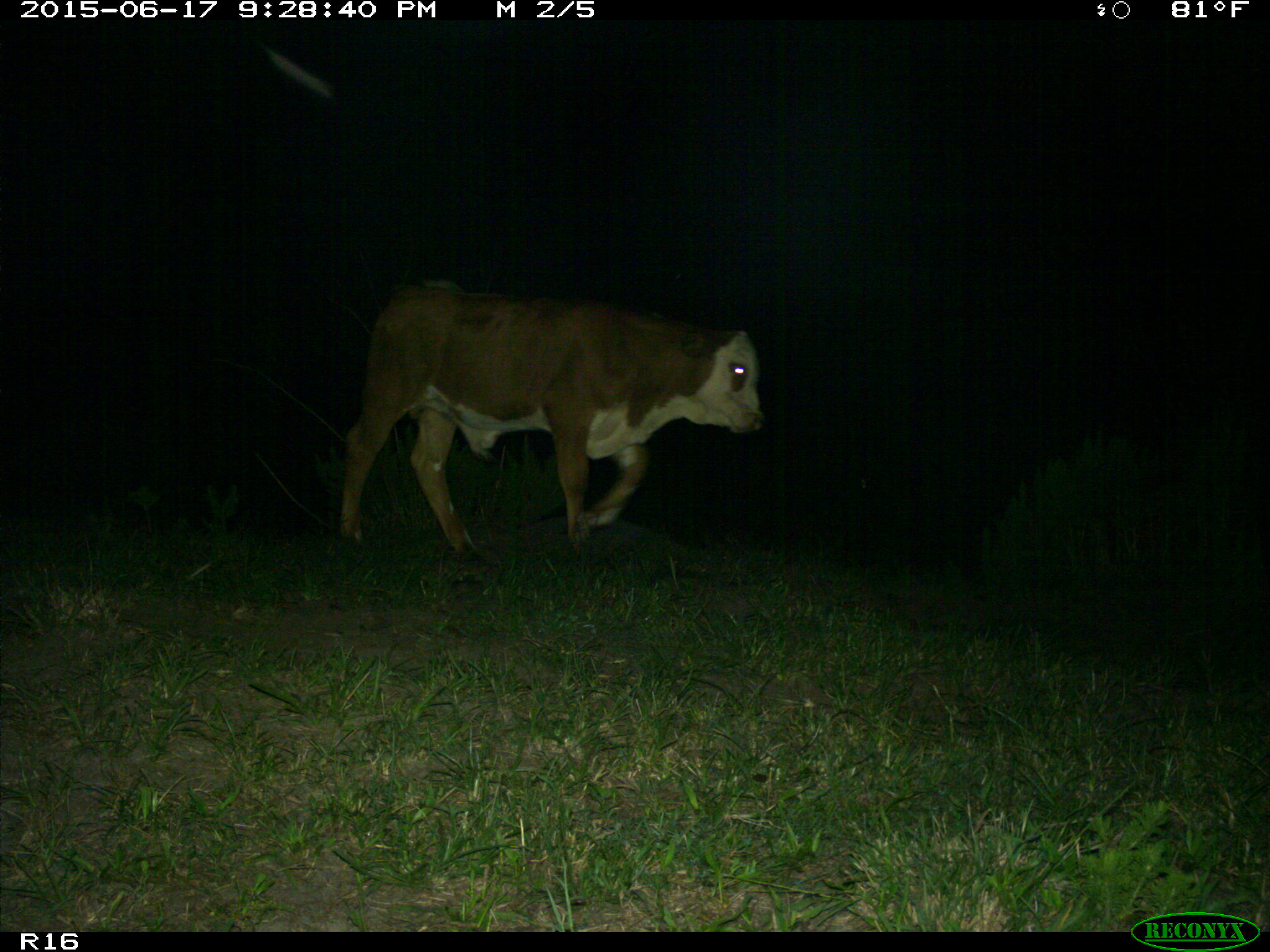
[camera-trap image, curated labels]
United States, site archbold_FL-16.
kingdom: Animalia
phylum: Chordata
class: Mammalia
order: Artiodactyla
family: Bovidae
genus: Bos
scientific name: Bos taurus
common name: domestic cow